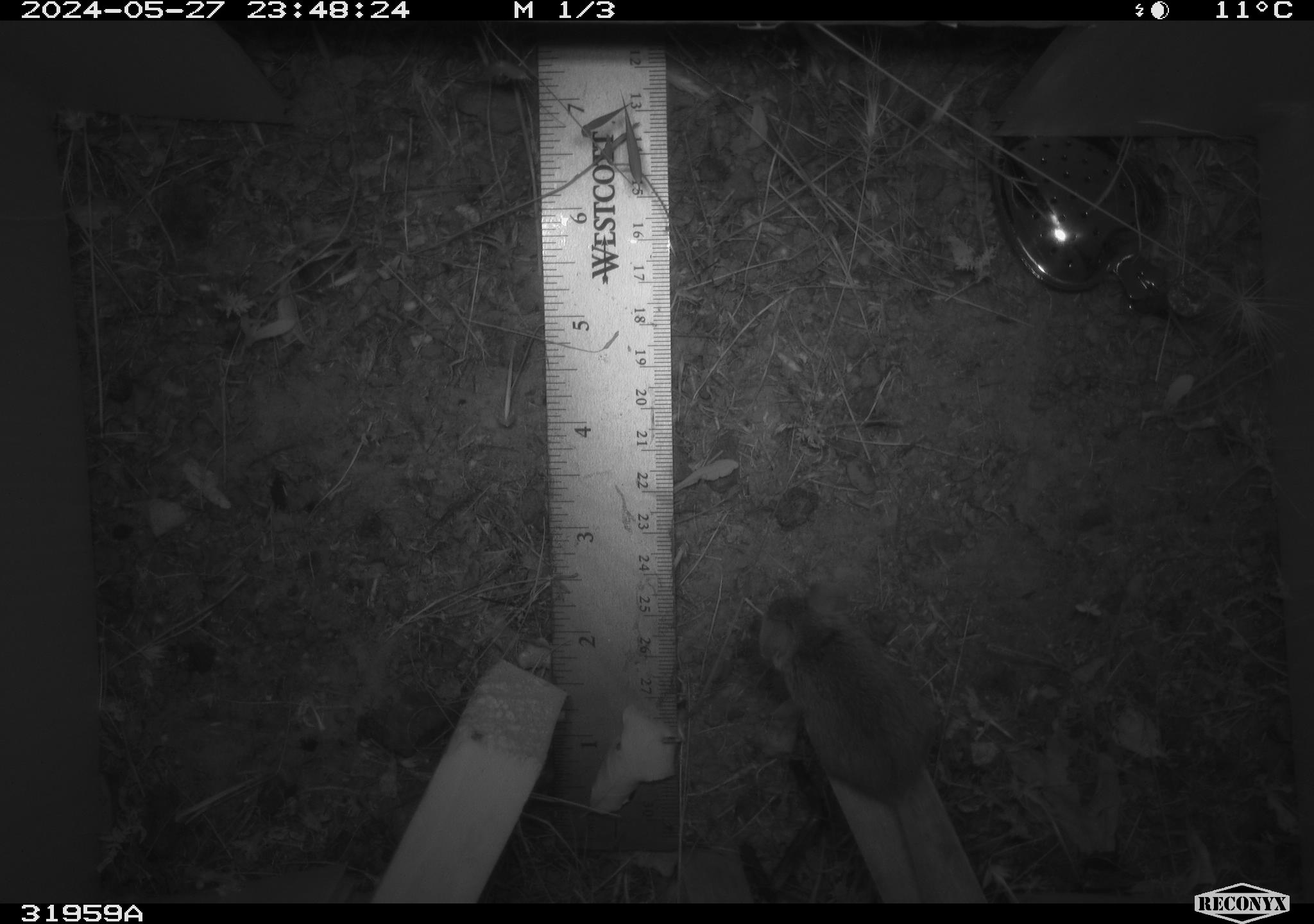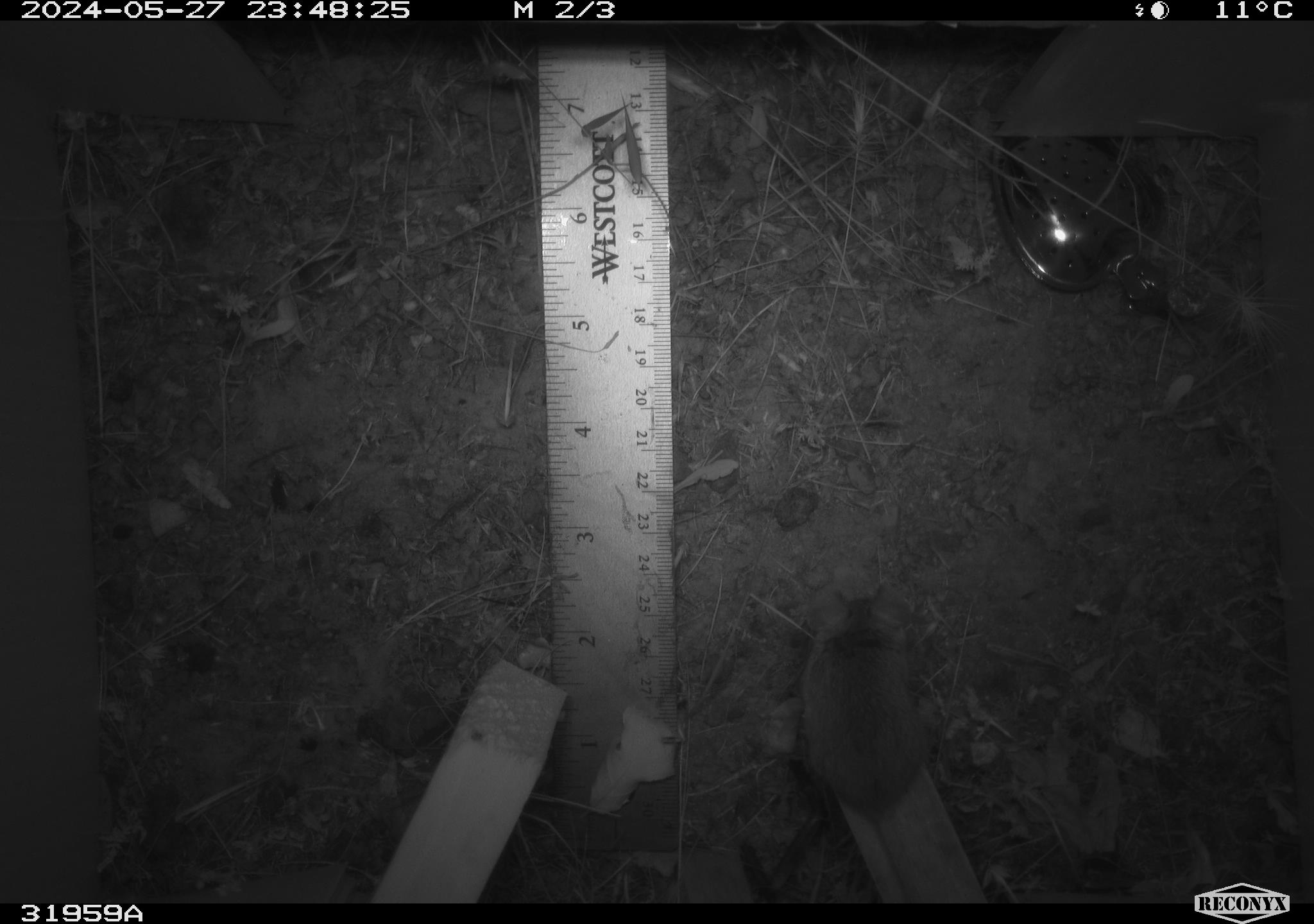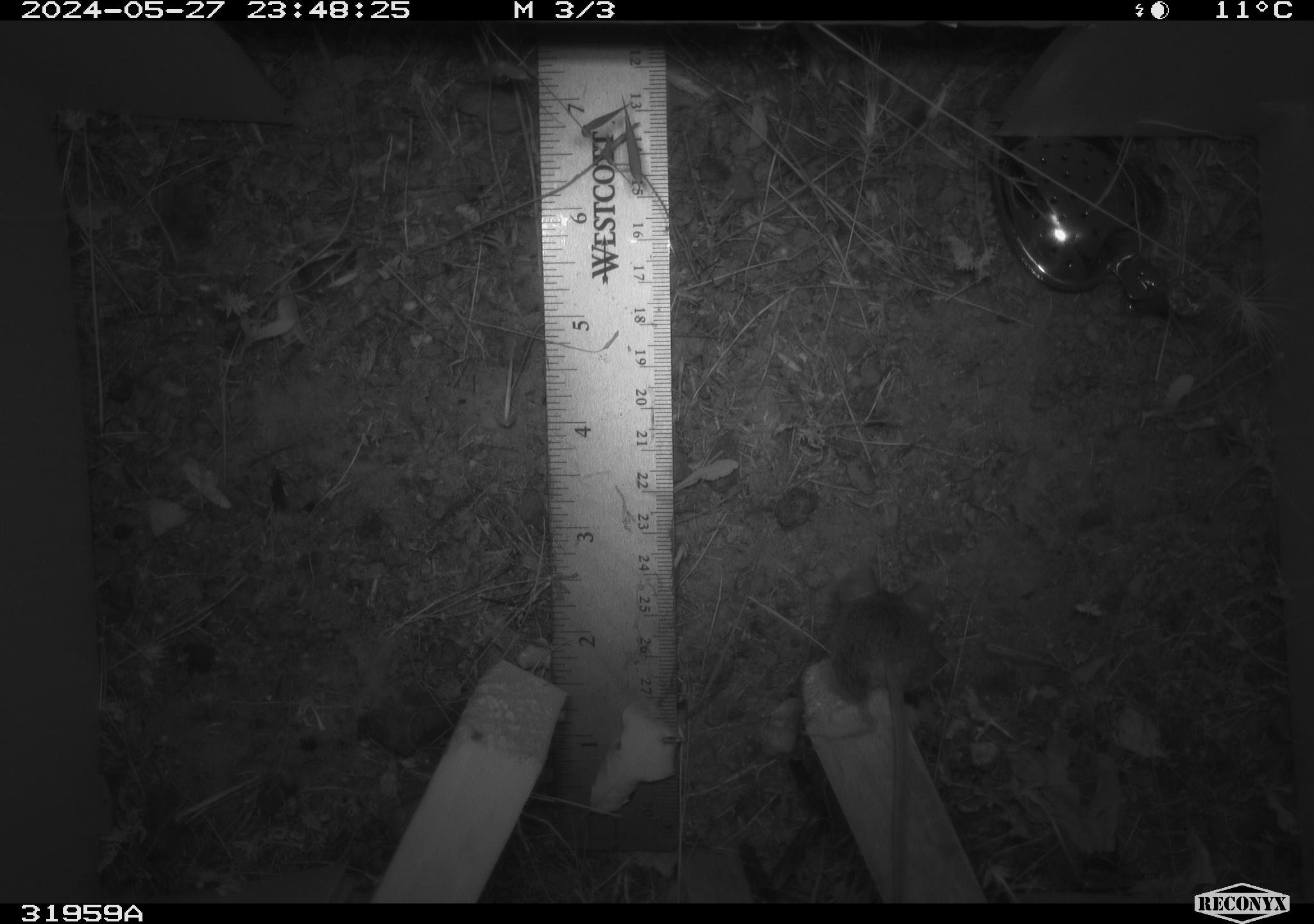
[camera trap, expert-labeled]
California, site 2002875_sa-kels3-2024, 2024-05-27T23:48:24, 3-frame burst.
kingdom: Animalia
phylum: Chordata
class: Mammalia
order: Rodentia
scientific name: Rodentia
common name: rodent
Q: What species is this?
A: Rodent (Rodentia).